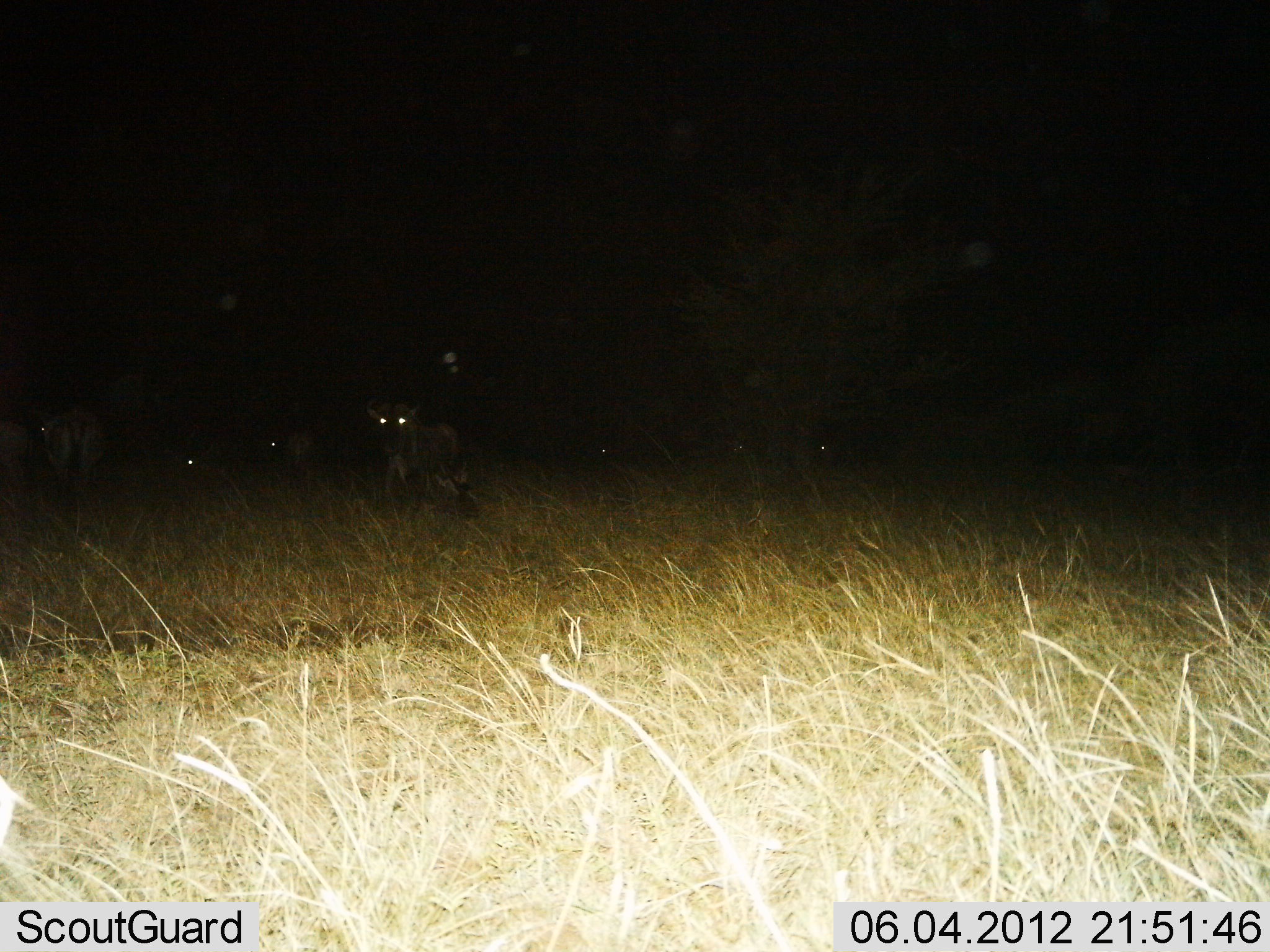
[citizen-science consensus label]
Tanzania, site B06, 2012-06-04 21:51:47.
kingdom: Animalia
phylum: Chordata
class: Mammalia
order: Artiodactyla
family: Bovidae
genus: Connochaetes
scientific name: Connochaetes taurinus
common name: blue wildebeest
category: wildebeest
Wildebeest (blue wildebeest) (Connochaetes taurinus), count 6. Behavior (volunteer vote fractions): standing 90%, resting 10%, moving 20%, interacting 0%. Young present (vote fraction): 0%. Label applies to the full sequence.